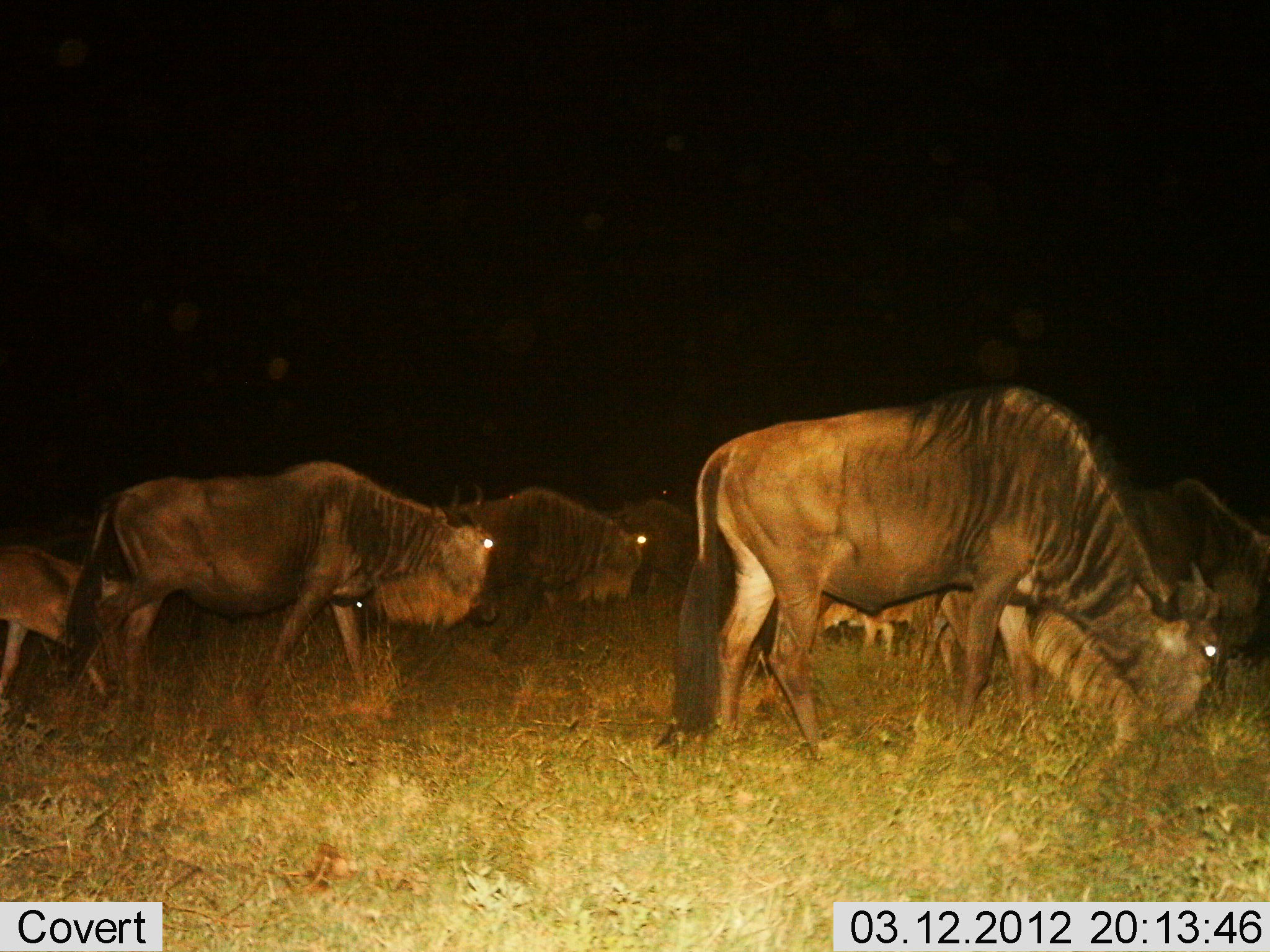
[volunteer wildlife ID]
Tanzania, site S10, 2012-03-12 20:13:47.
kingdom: Animalia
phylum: Chordata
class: Mammalia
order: Artiodactyla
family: Bovidae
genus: Connochaetes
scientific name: Connochaetes taurinus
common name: blue wildebeest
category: wildebeest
Wildebeest (blue wildebeest) (Connochaetes taurinus), count 6. Behavior (volunteer vote fractions): standing 24%, resting 0%, moving 39%, interacting 0%. Young present (vote fraction): 42%. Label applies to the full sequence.